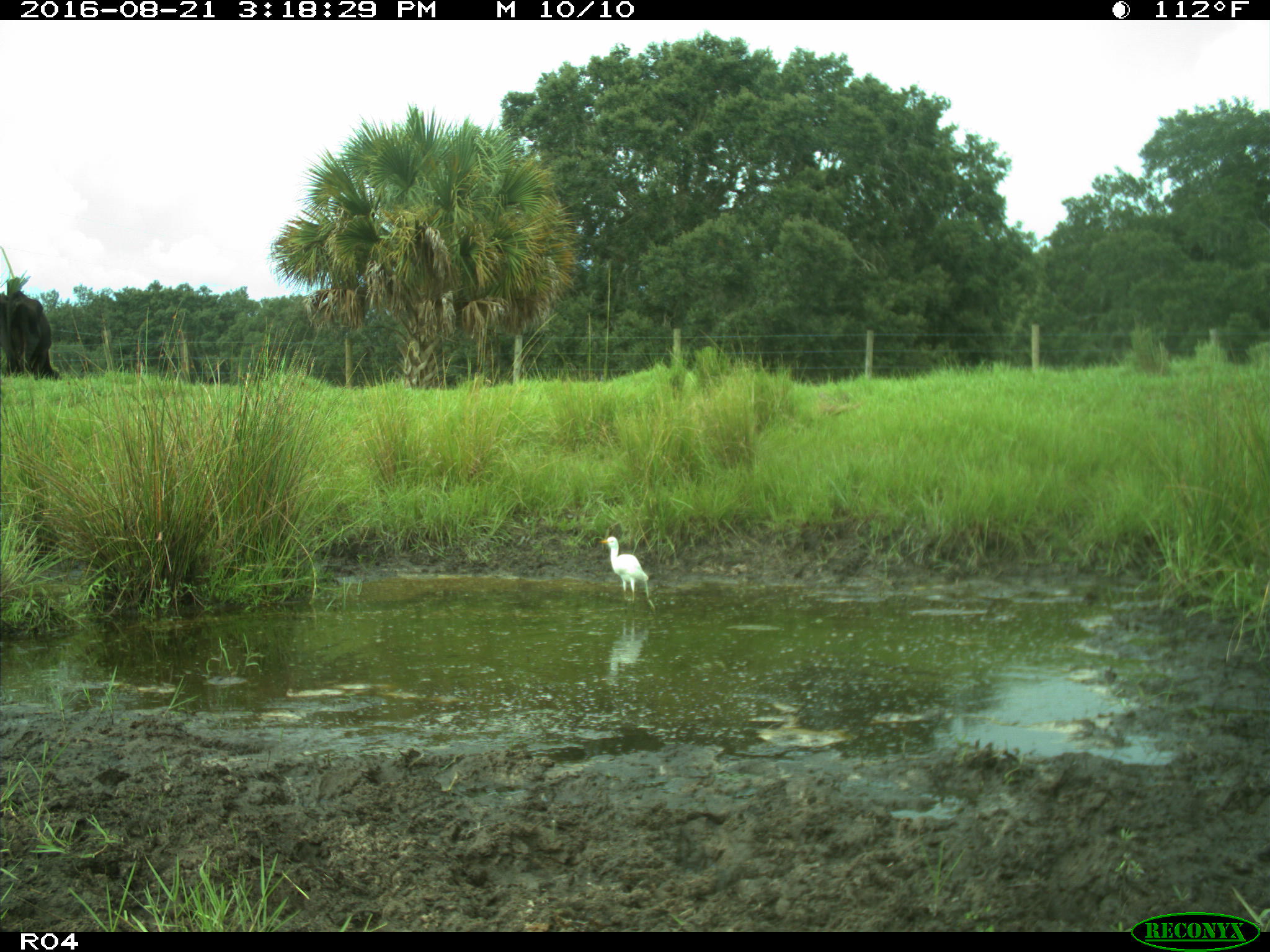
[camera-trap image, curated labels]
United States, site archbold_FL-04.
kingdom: Animalia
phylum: Chordata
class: Mammalia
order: Artiodactyla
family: Bovidae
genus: Bos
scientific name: Bos taurus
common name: domestic cow